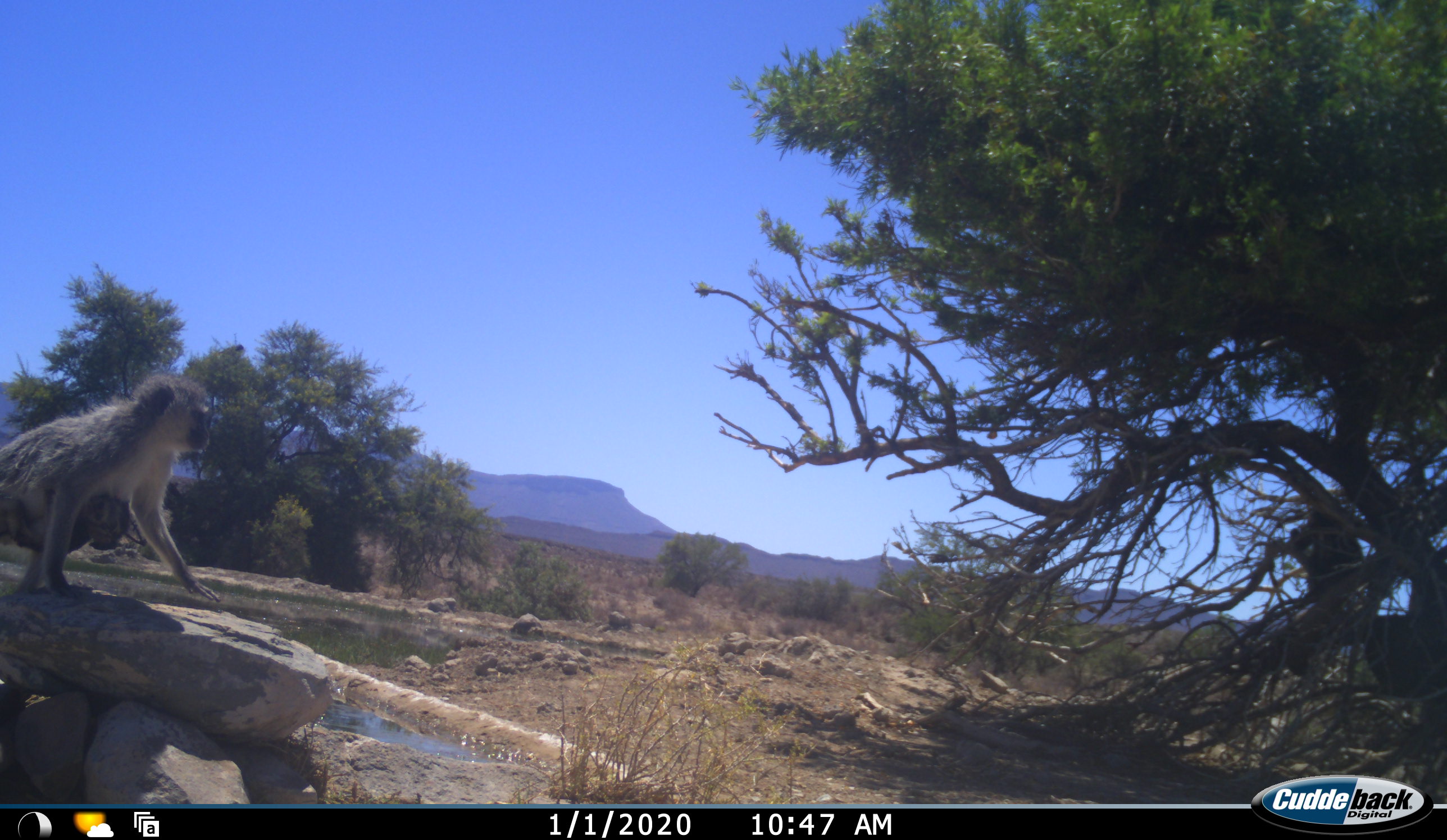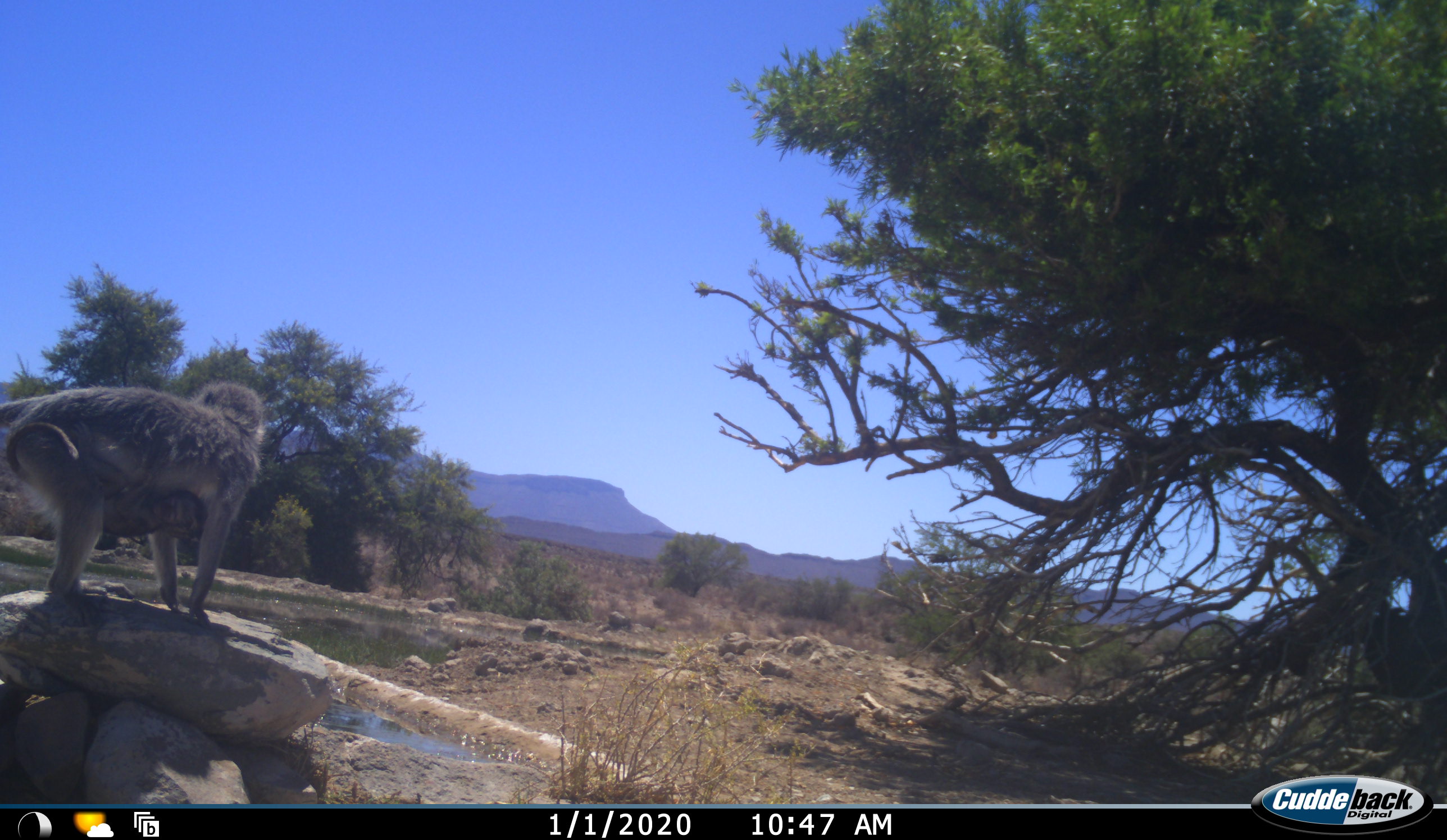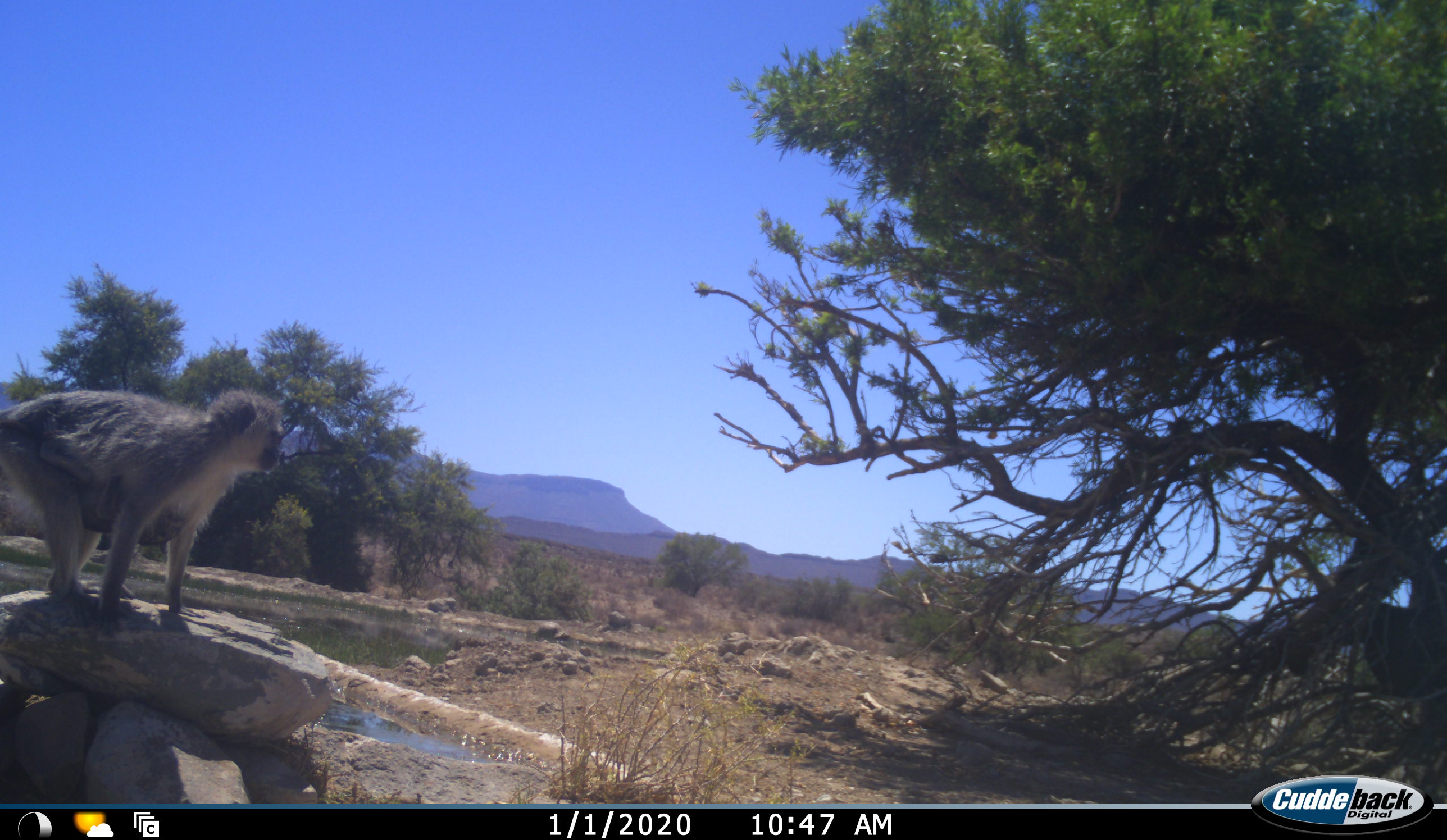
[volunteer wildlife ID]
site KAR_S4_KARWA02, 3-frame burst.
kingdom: Animalia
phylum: Chordata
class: Mammalia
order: Primates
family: Cercopithecidae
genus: Chlorocebus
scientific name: Chlorocebus pygerythrus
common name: vervet monkey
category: monkeyvervet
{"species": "monkeyvervet (vervet monkey) (Chlorocebus pygerythrus)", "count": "3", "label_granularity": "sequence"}